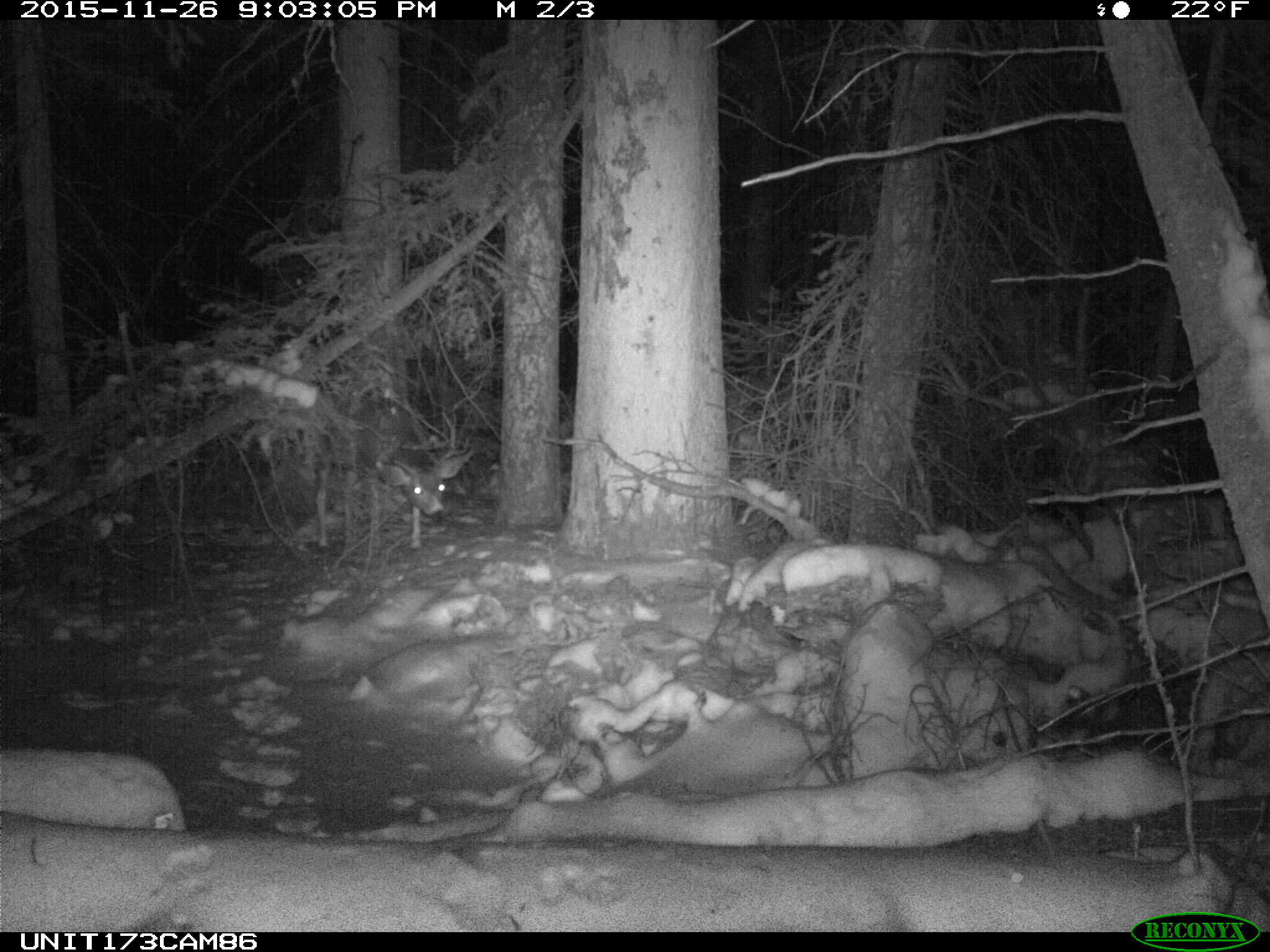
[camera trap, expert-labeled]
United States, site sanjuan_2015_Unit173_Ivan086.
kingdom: Animalia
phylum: Chordata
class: Mammalia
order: Artiodactyla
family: Cervidae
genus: Odocoileus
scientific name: Odocoileus hemionus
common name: mule deer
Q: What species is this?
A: Odocoileus hemionus (mule deer).